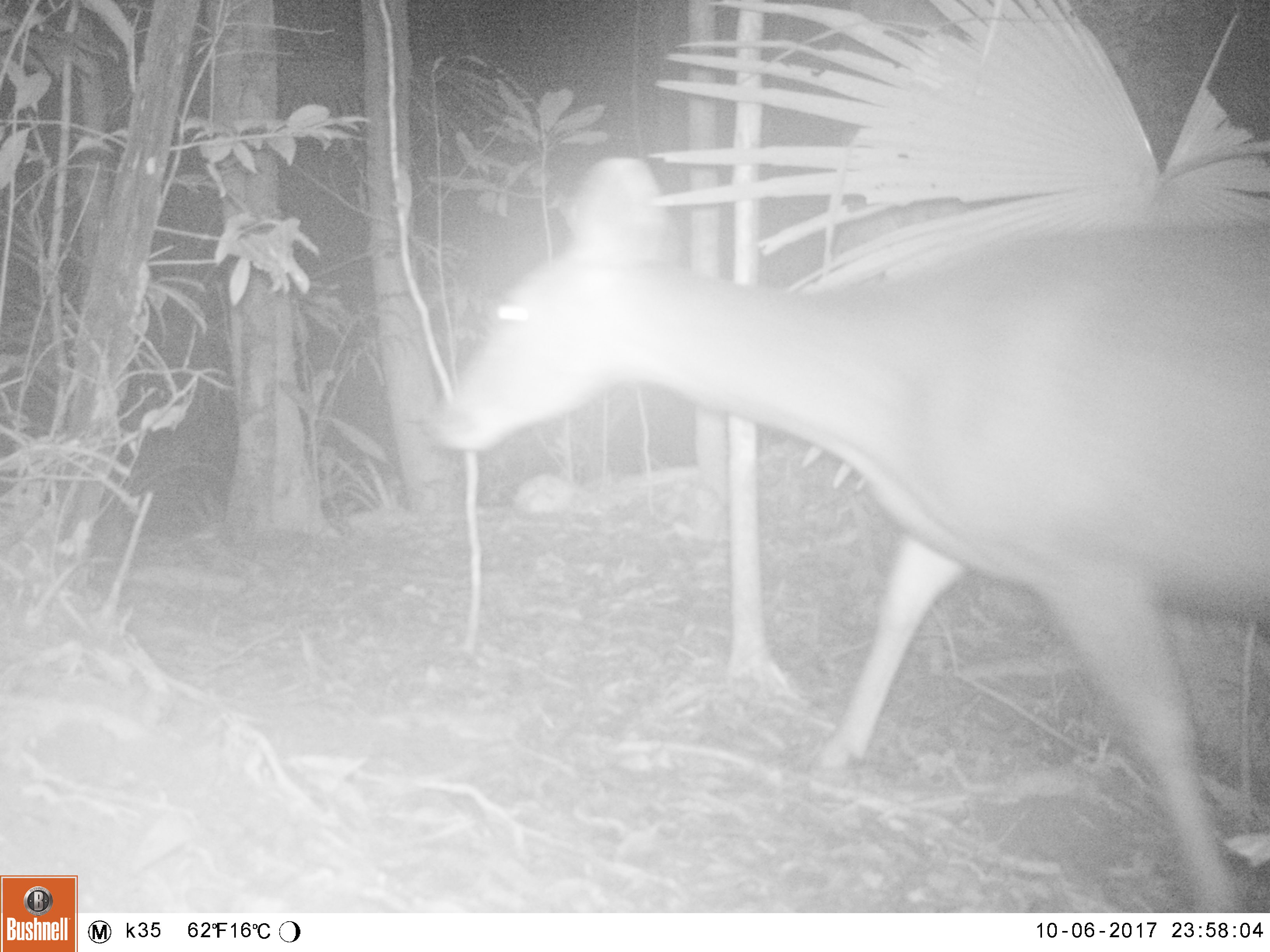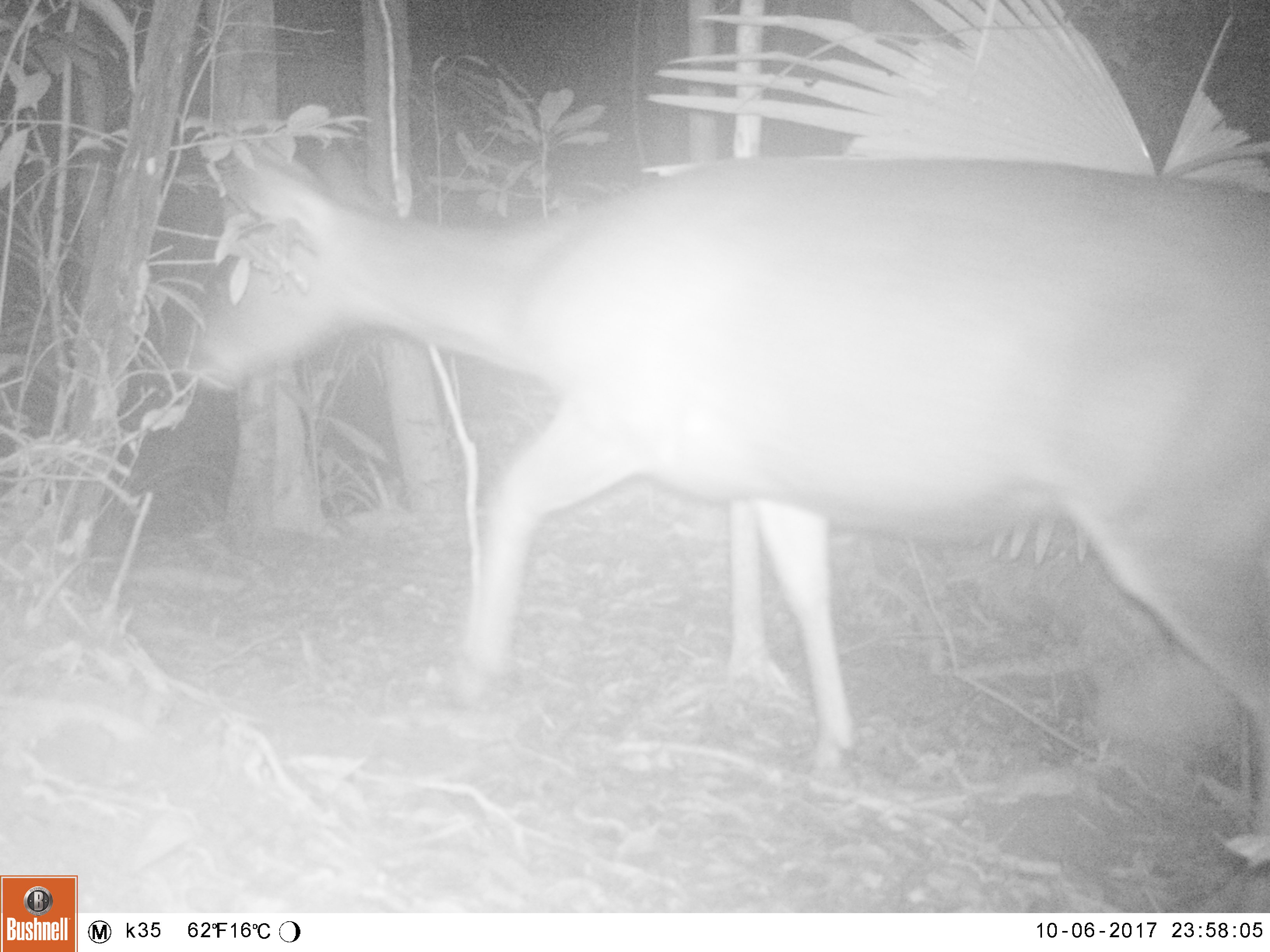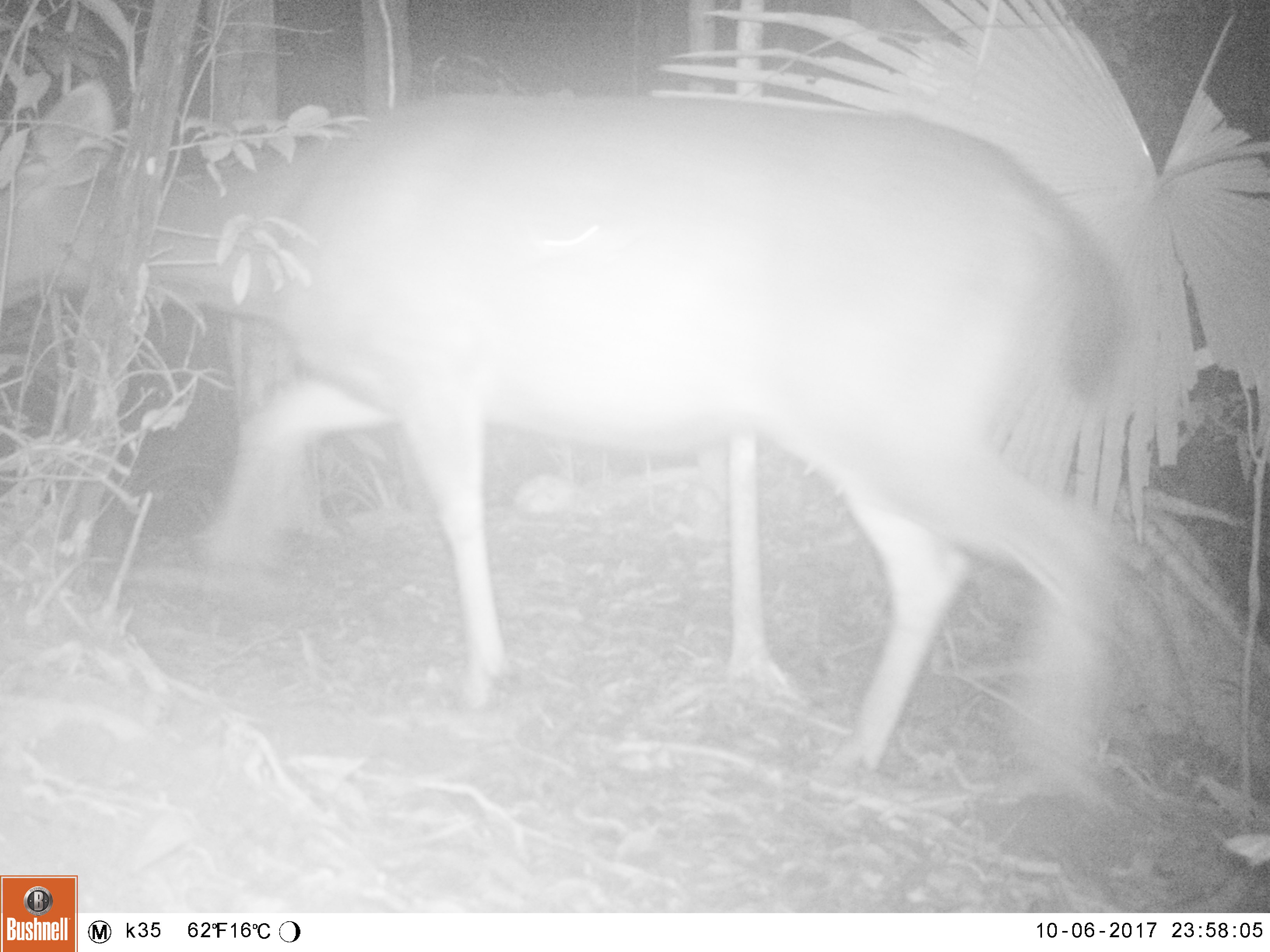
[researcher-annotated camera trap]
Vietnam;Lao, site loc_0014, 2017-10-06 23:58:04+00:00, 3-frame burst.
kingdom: Animalia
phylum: Chordata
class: Mammalia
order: Artiodactyla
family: Cervidae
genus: Rusa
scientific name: Rusa unicolor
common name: sambar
Sambar (Rusa unicolor). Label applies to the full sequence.